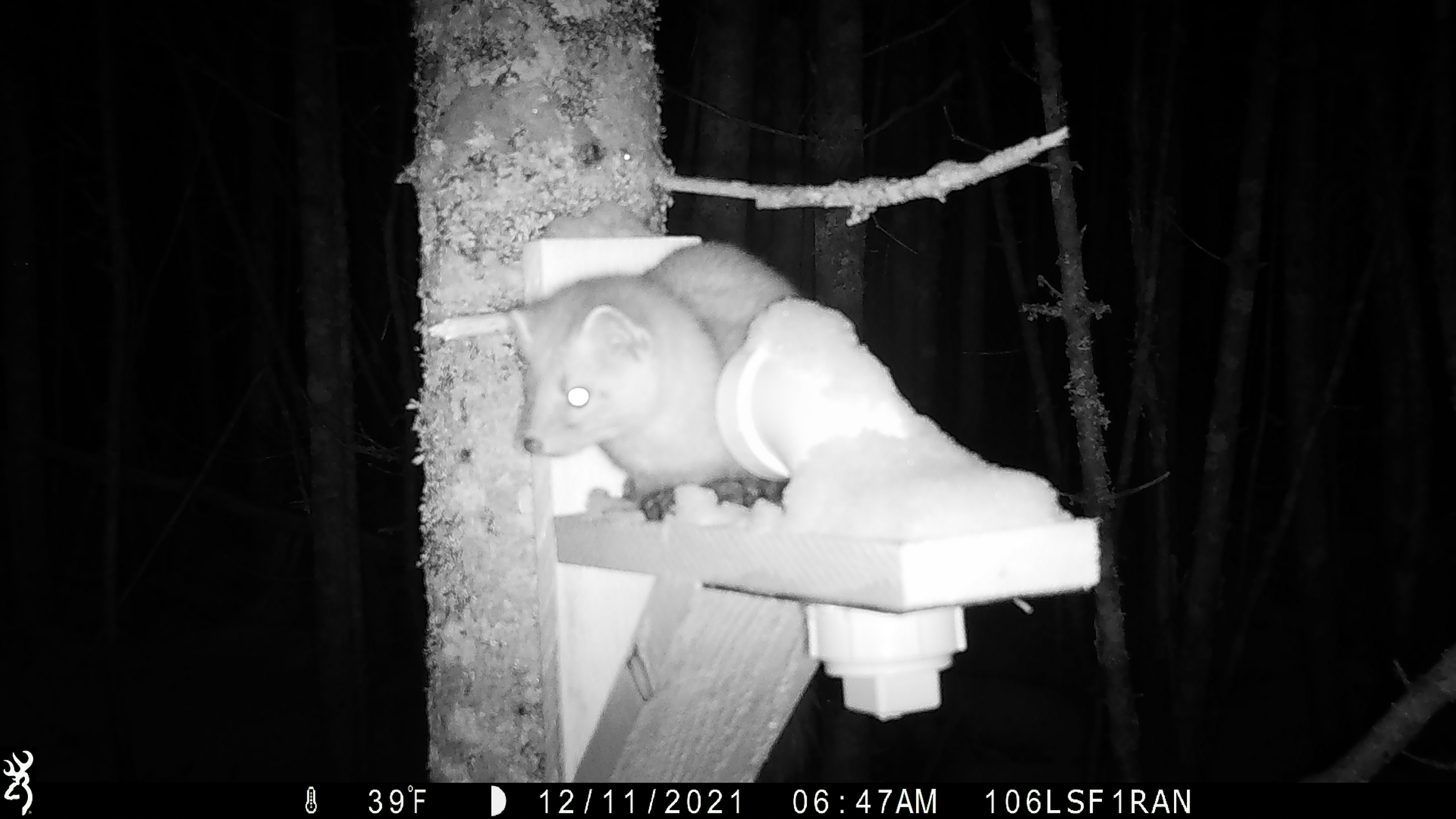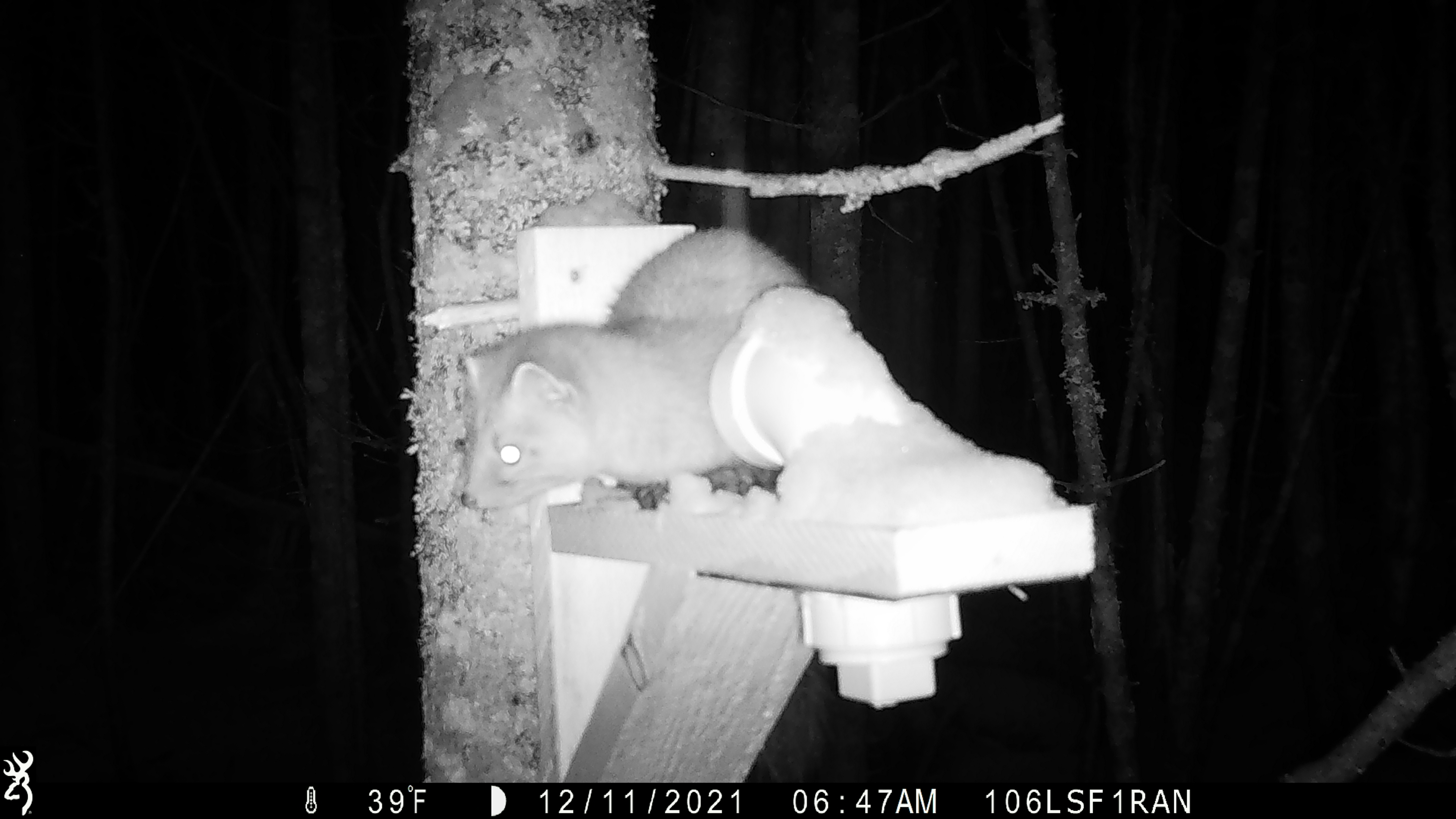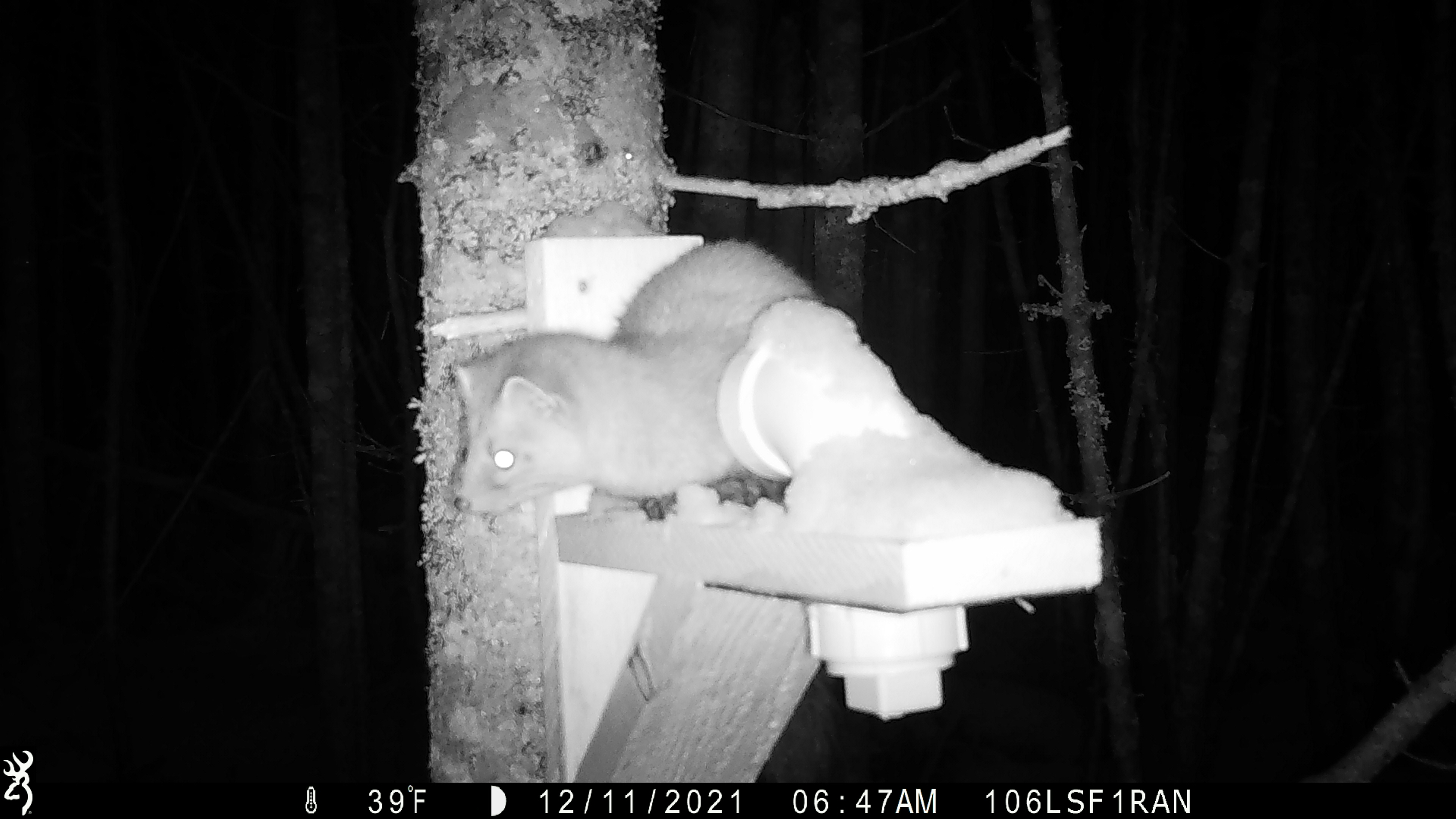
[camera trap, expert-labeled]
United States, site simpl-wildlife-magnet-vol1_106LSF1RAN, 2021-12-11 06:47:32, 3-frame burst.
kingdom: Animalia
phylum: Chordata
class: Mammalia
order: Carnivora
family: Mustelidae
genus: Martes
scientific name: Martes americana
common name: american marten